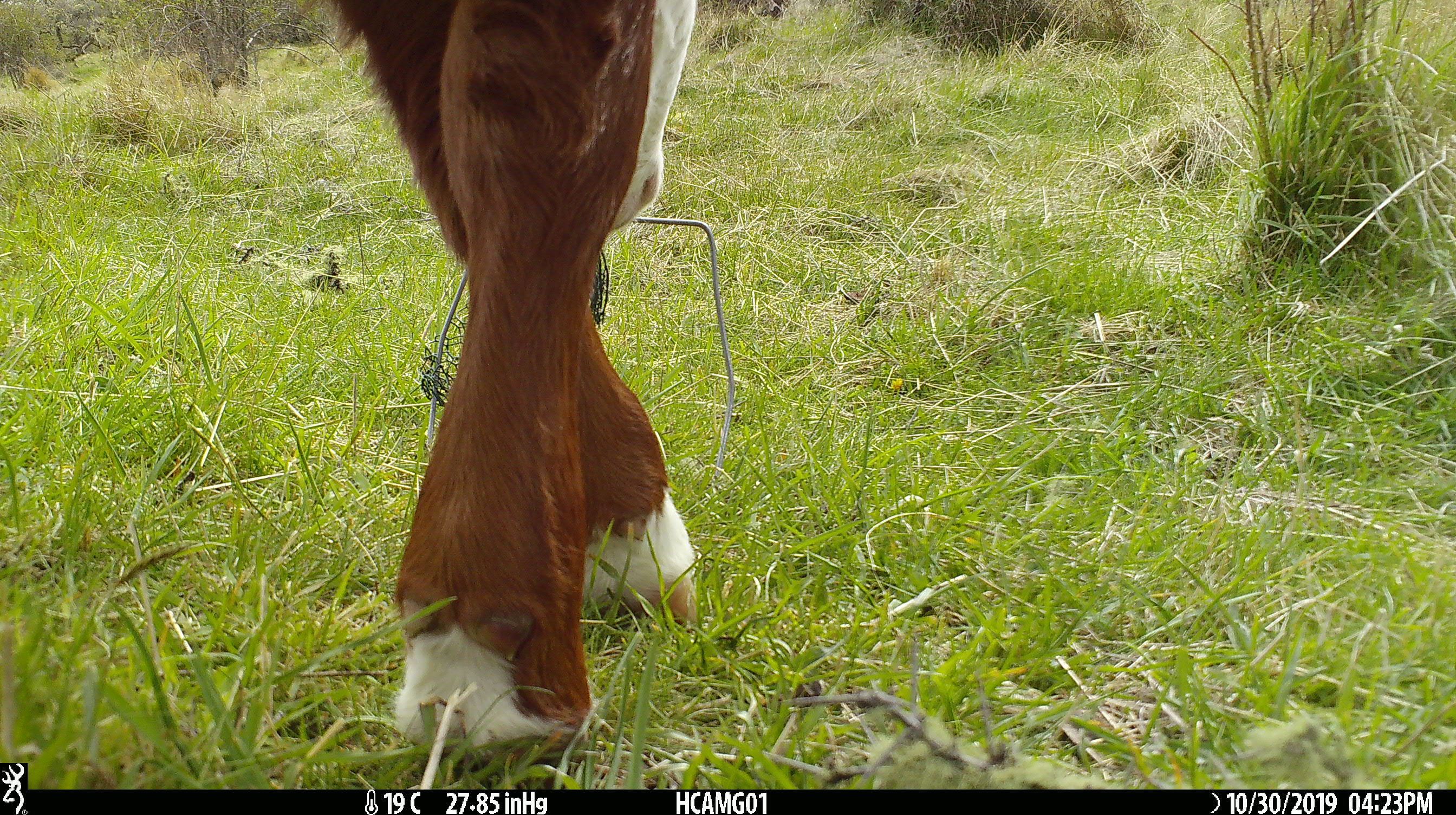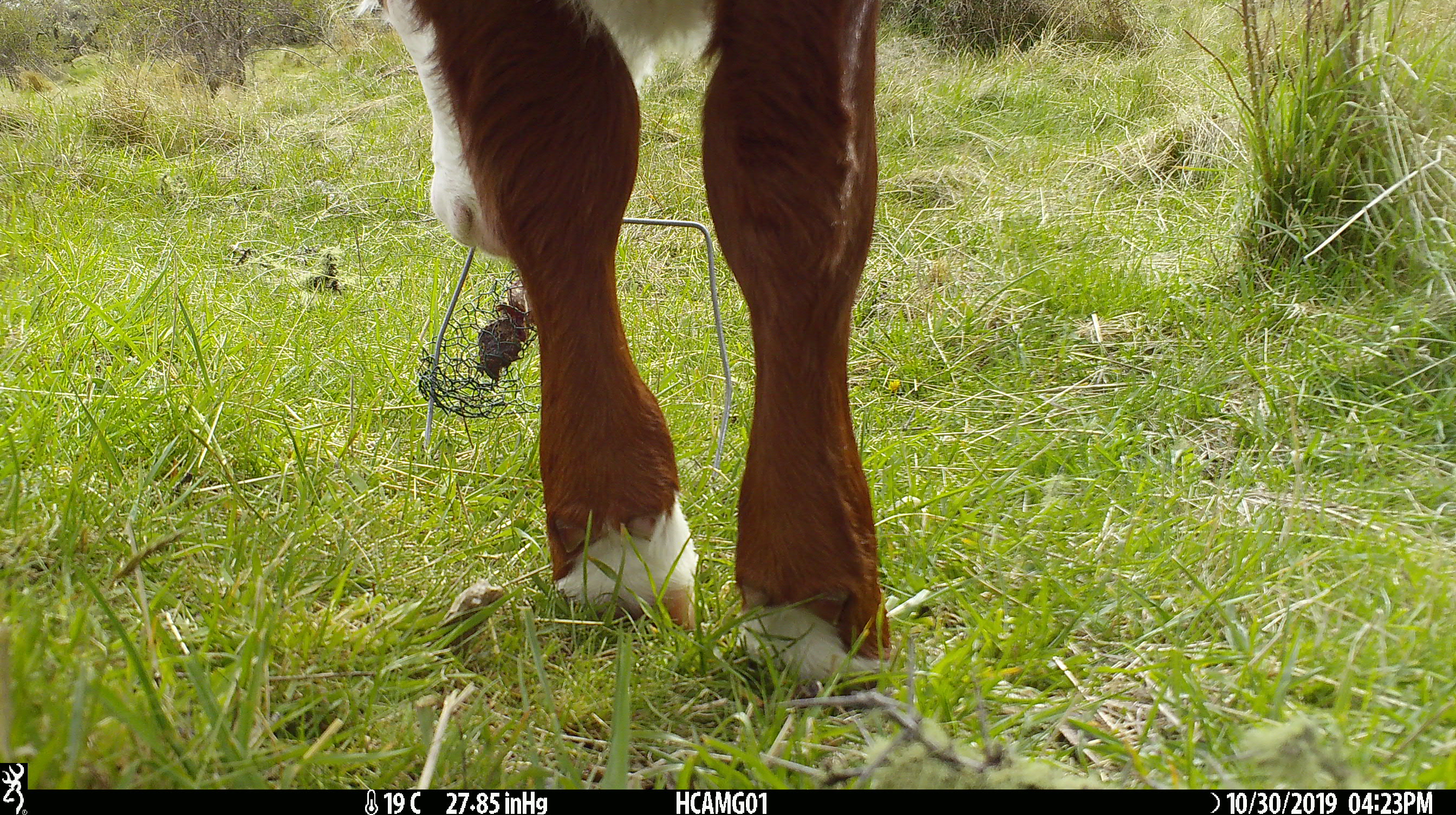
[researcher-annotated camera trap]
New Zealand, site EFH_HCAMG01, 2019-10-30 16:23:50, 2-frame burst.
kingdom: Animalia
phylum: Chordata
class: Mammalia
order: Artiodactyla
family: Bovidae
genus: Bos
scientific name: Bos taurus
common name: domestic cow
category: cow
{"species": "cow (domestic cow) (Bos taurus)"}